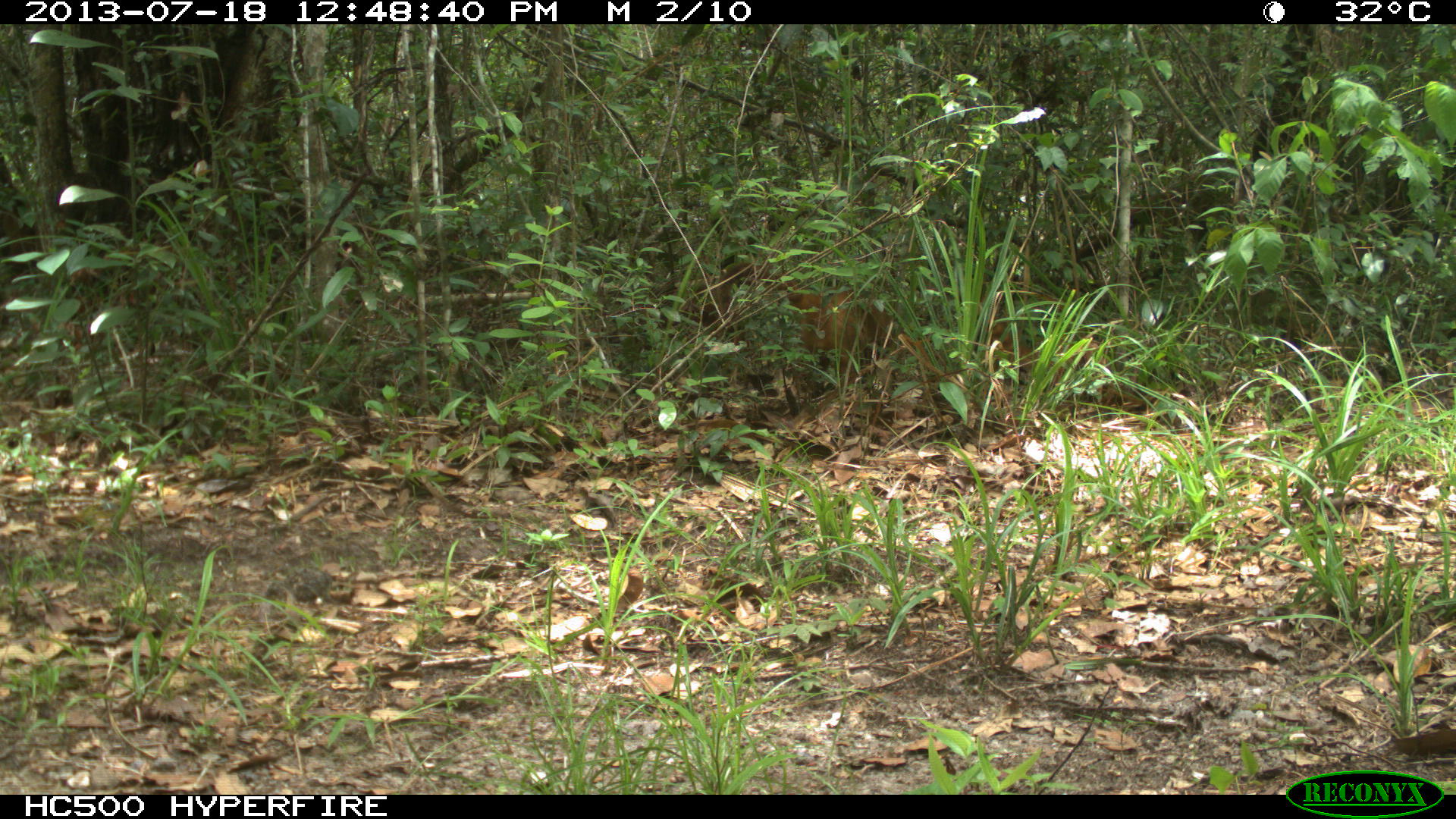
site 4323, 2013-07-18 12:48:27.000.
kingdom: Animalia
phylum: Chordata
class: Mammalia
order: Carnivora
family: Procyonidae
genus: Nasua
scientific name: Nasua narica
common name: white-nosed coati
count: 1